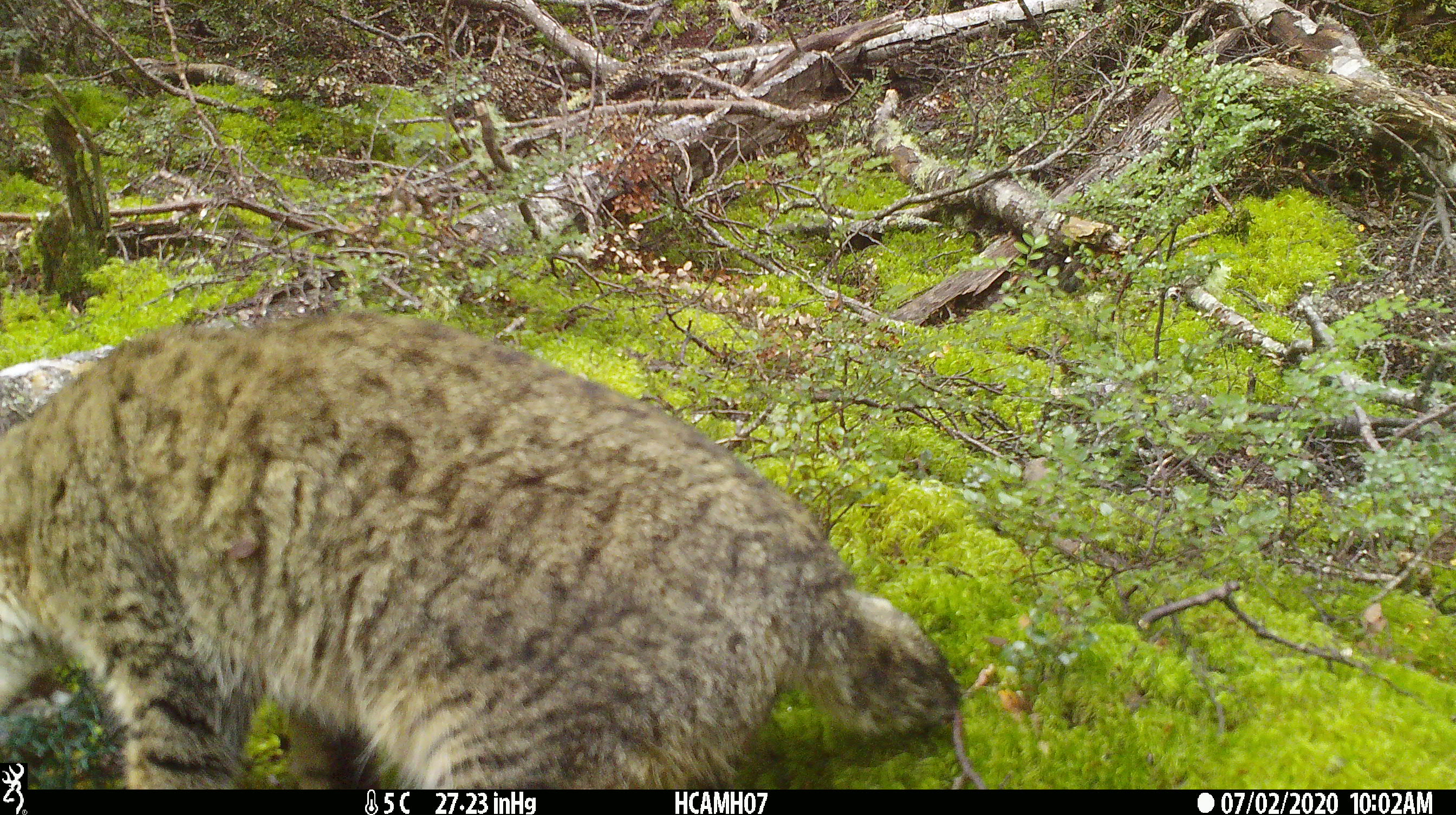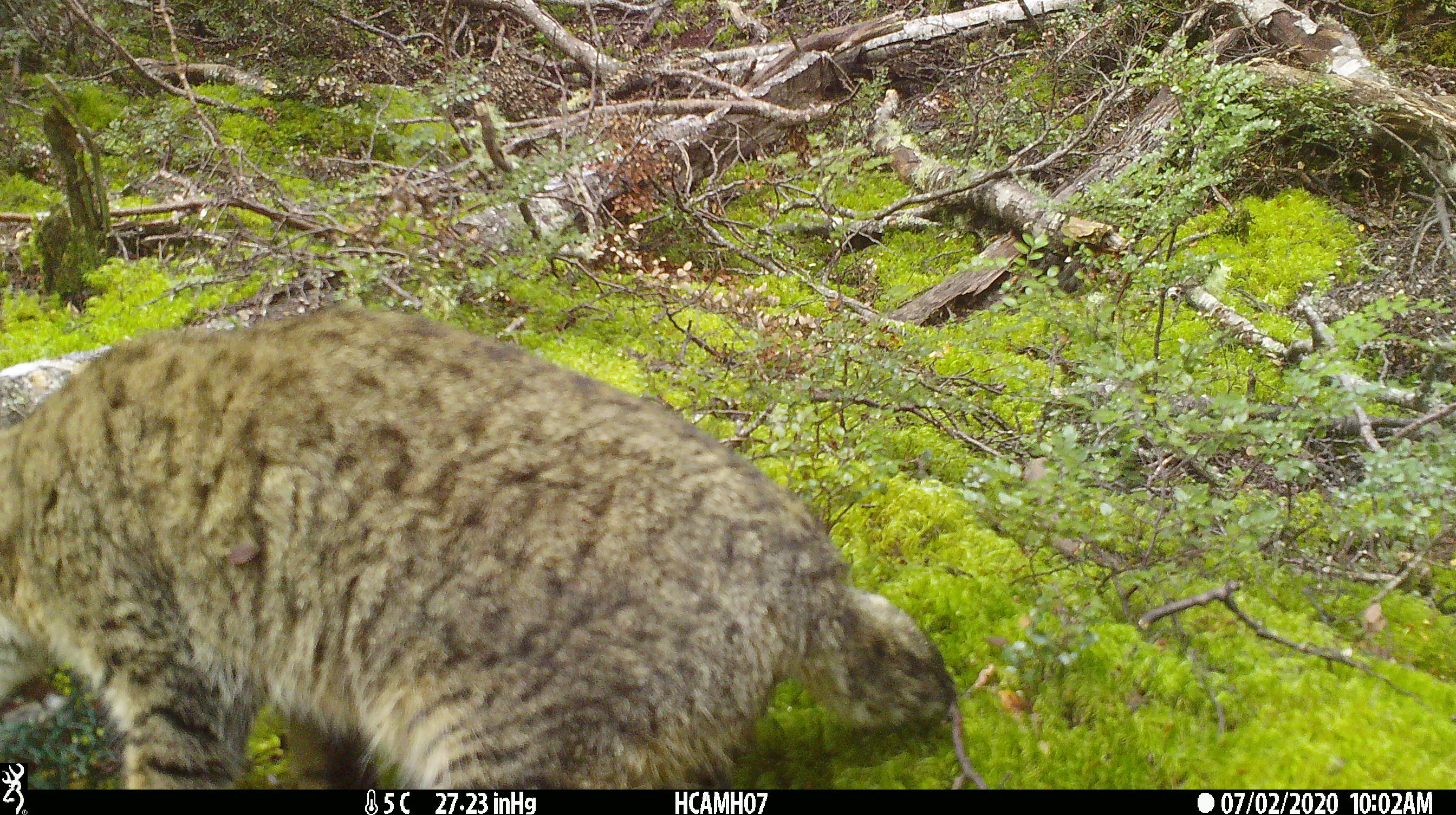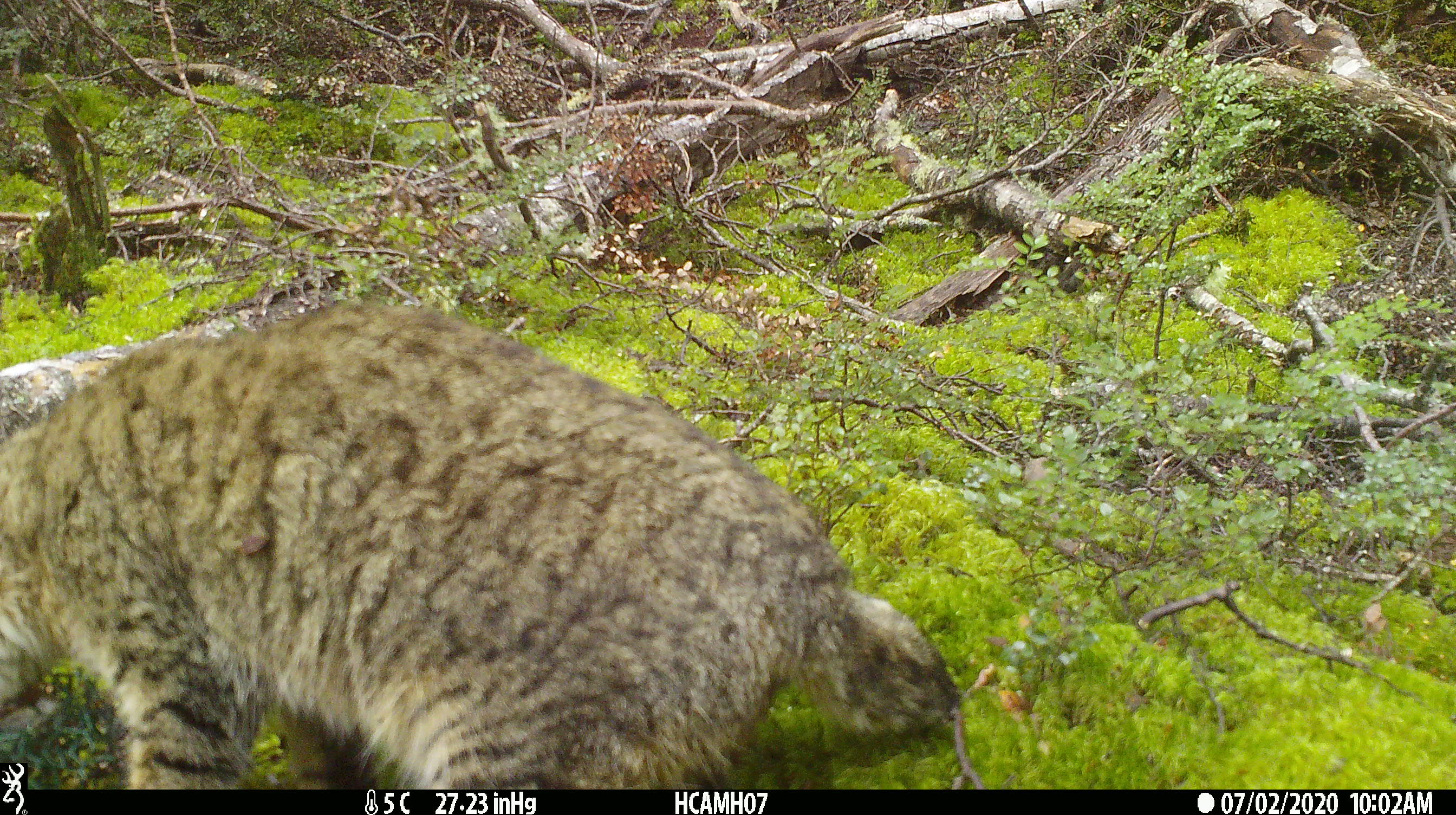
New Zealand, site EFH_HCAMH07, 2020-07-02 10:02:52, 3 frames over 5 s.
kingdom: Animalia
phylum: Chordata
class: Mammalia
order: Carnivora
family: Felidae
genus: Felis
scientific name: Felis catus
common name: domestic cat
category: cat